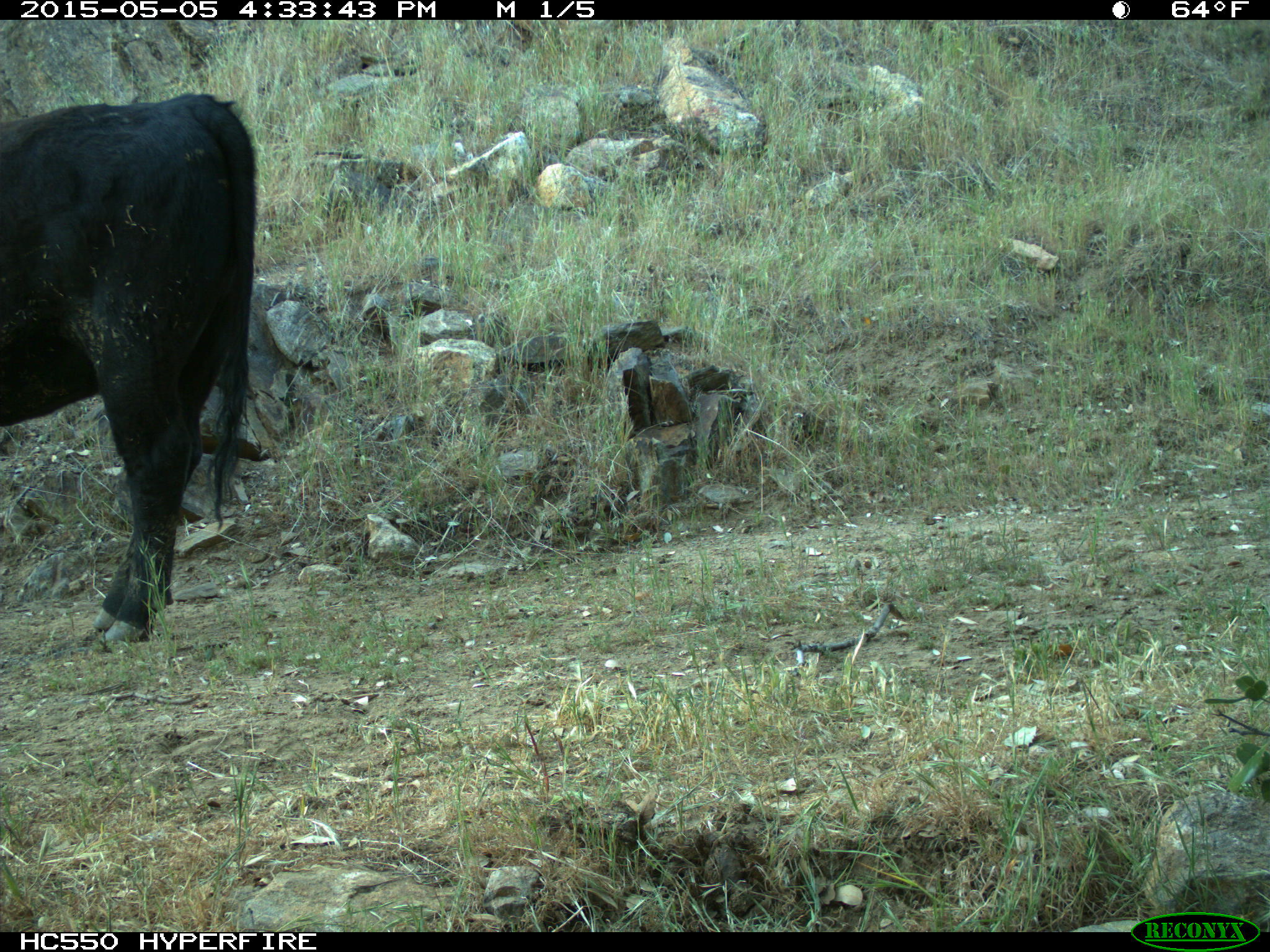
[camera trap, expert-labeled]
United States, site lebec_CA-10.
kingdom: Animalia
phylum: Chordata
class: Mammalia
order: Artiodactyla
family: Bovidae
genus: Bos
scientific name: Bos taurus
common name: domestic cow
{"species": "Bos taurus (domestic cow)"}